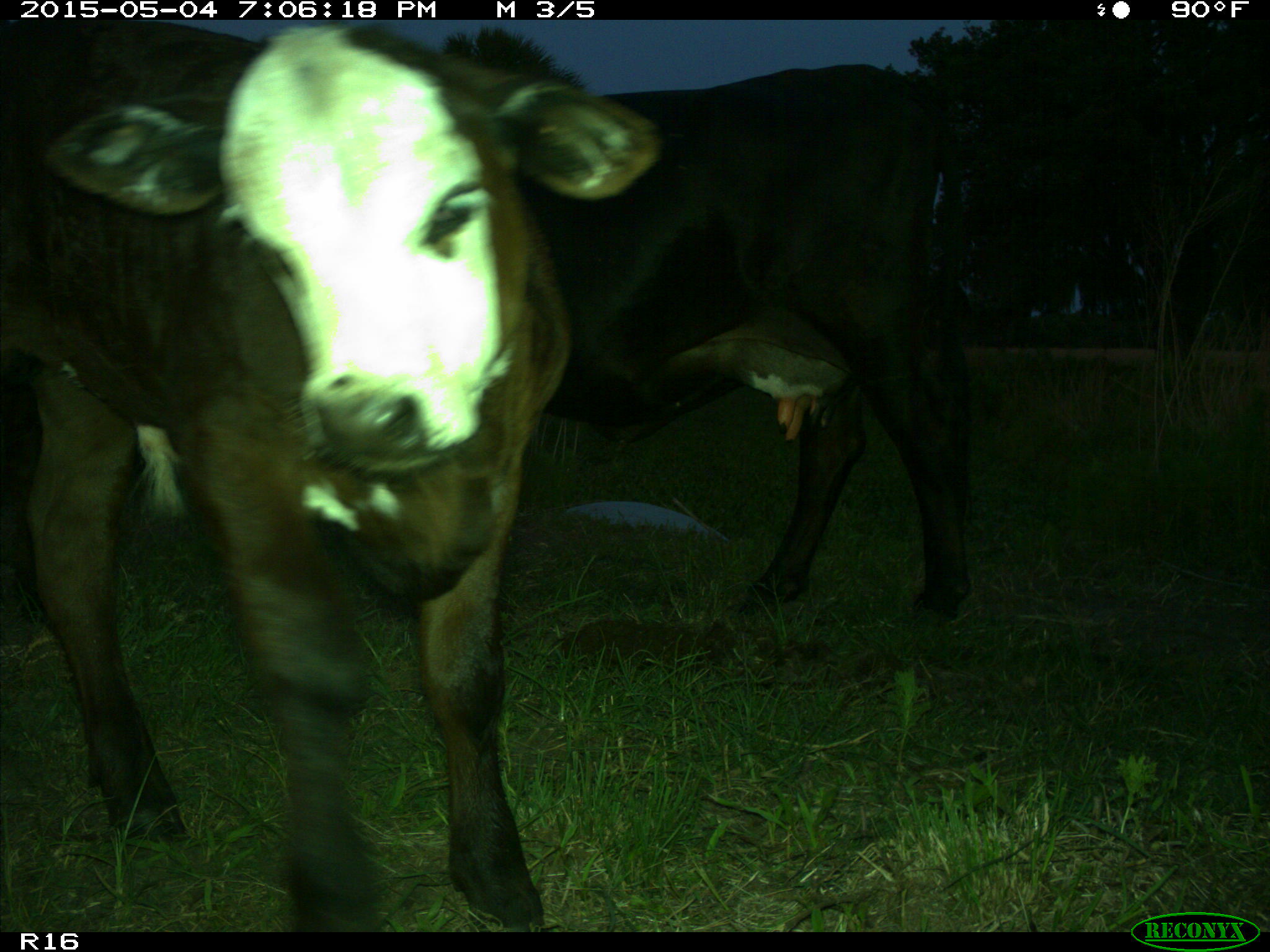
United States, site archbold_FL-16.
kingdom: Animalia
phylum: Chordata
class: Mammalia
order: Artiodactyla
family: Bovidae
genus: Bos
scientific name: Bos taurus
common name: domestic cow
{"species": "Bos taurus (domestic cow)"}